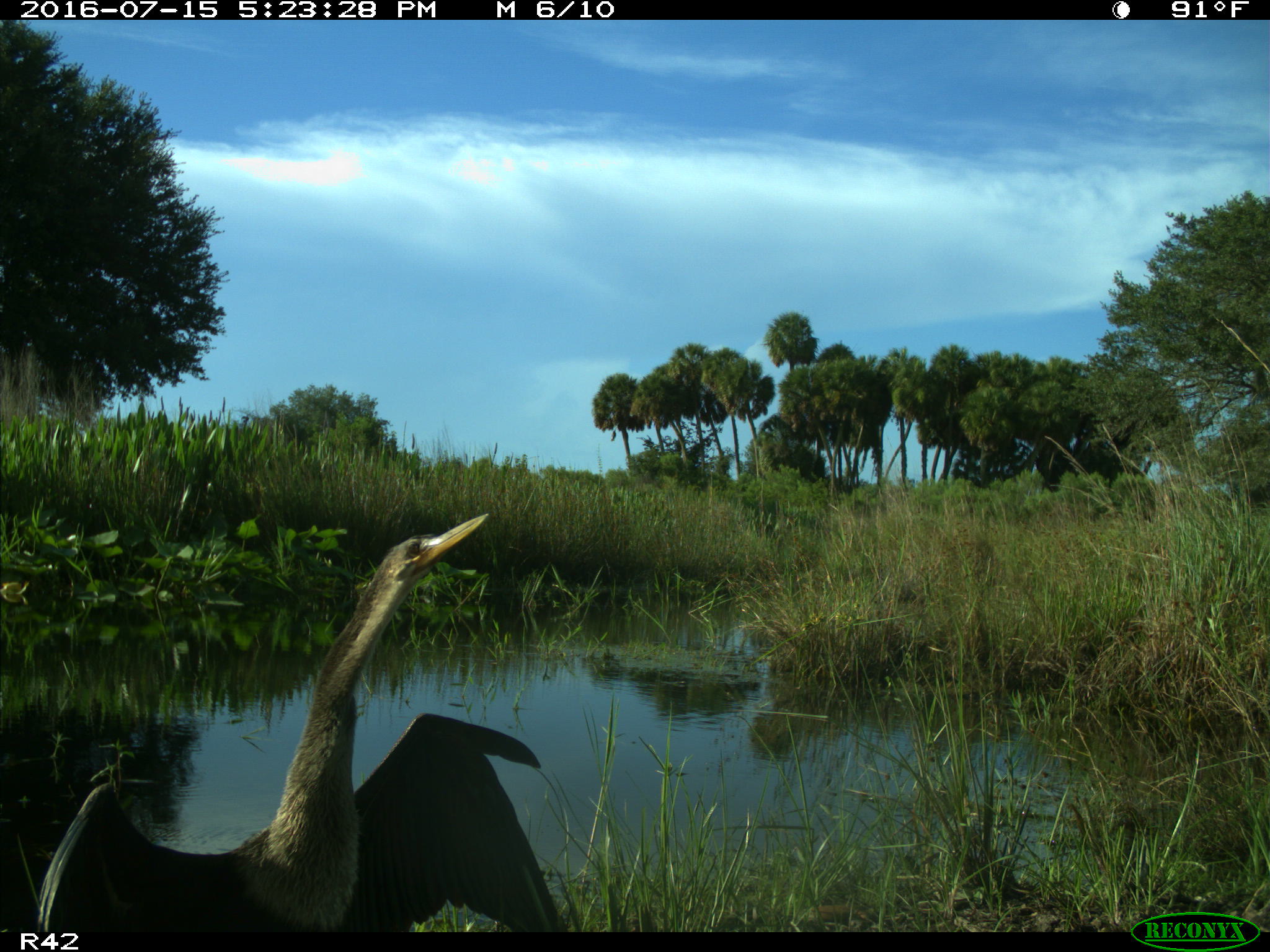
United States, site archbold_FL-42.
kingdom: Animalia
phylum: Chordata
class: Aves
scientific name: Aves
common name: birds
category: unidentified bird